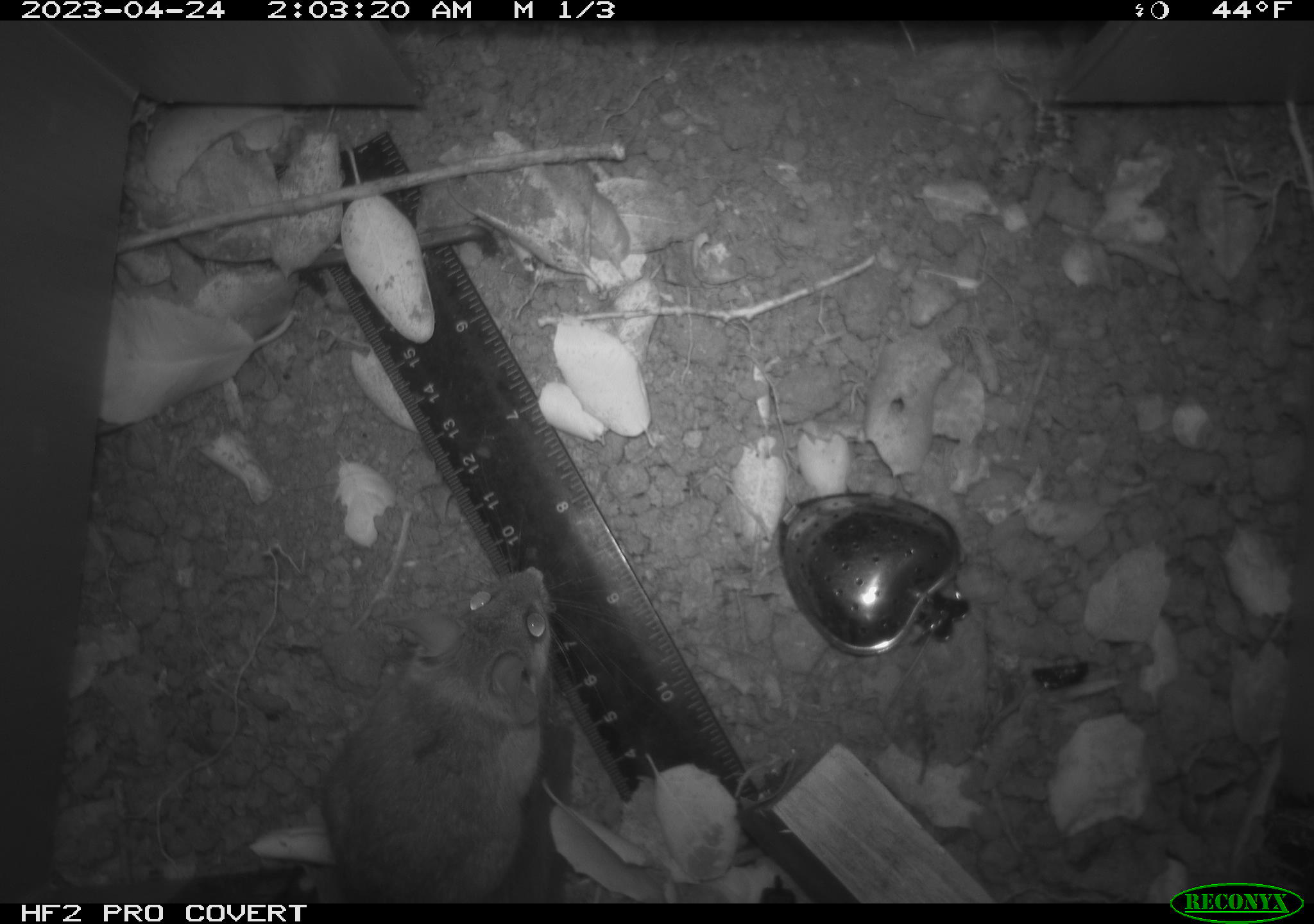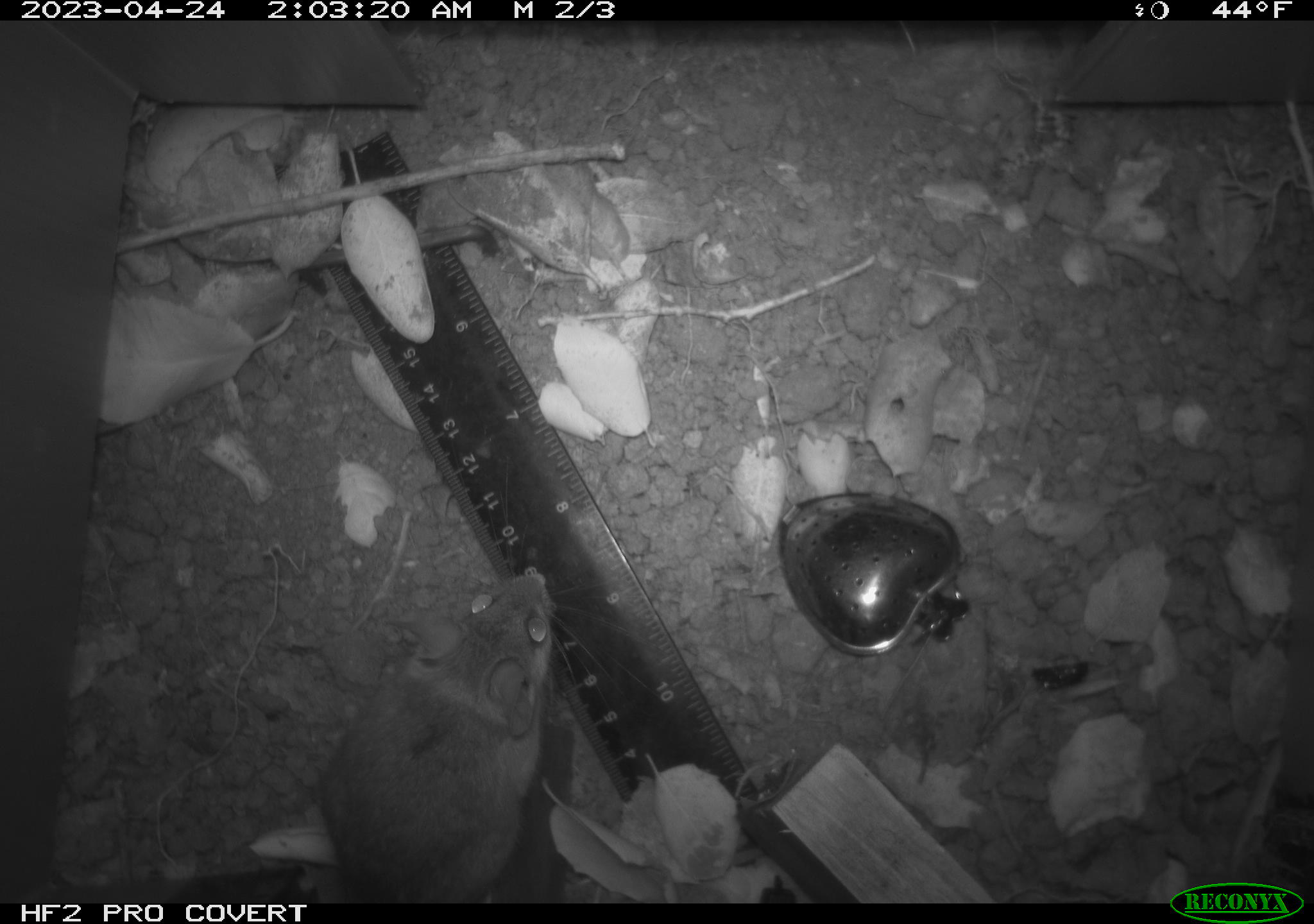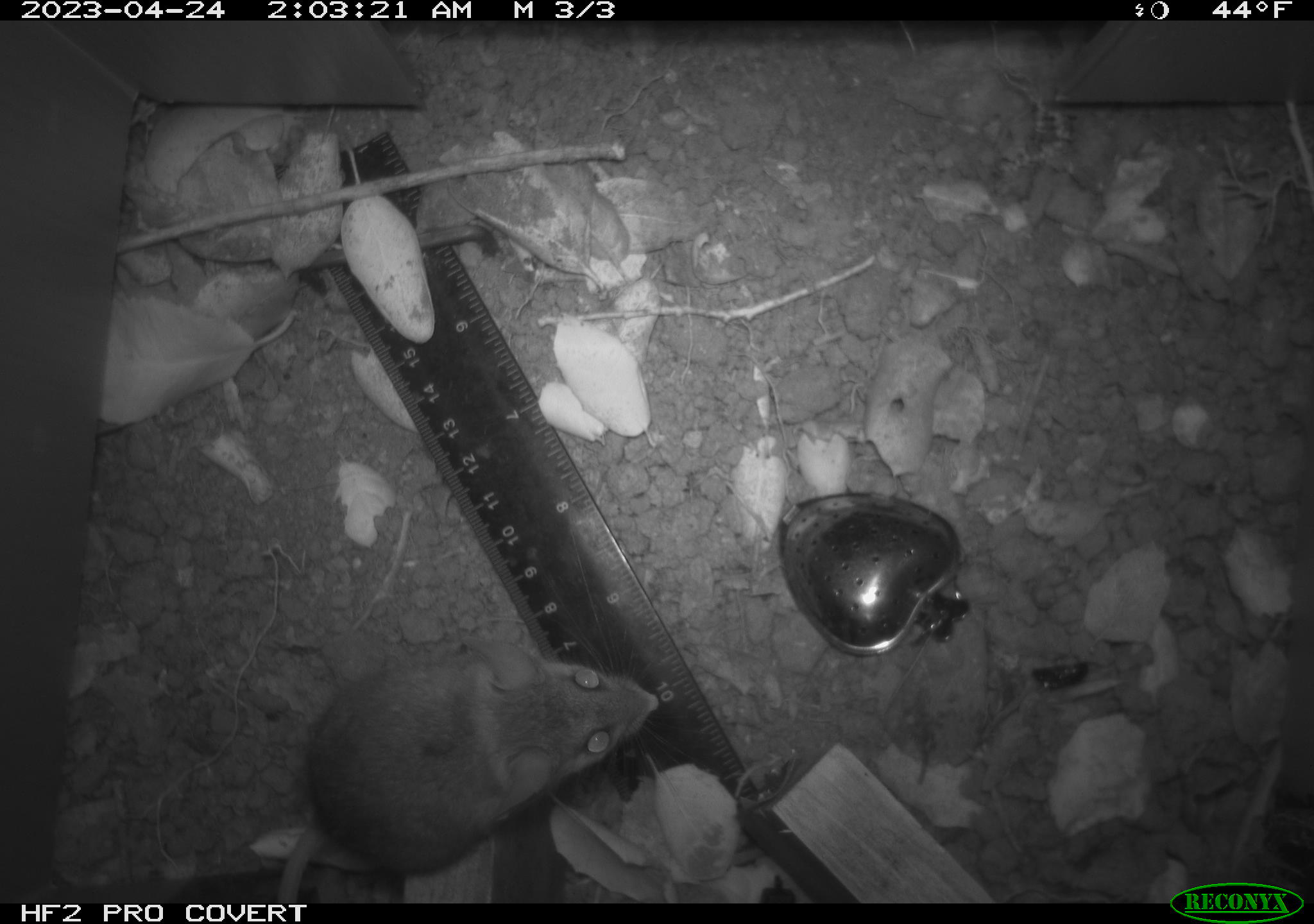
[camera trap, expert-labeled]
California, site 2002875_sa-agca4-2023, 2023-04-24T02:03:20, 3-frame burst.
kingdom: Animalia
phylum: Chordata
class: Mammalia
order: Rodentia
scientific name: Rodentia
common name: mouse species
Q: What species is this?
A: Mouse species (Rodentia).